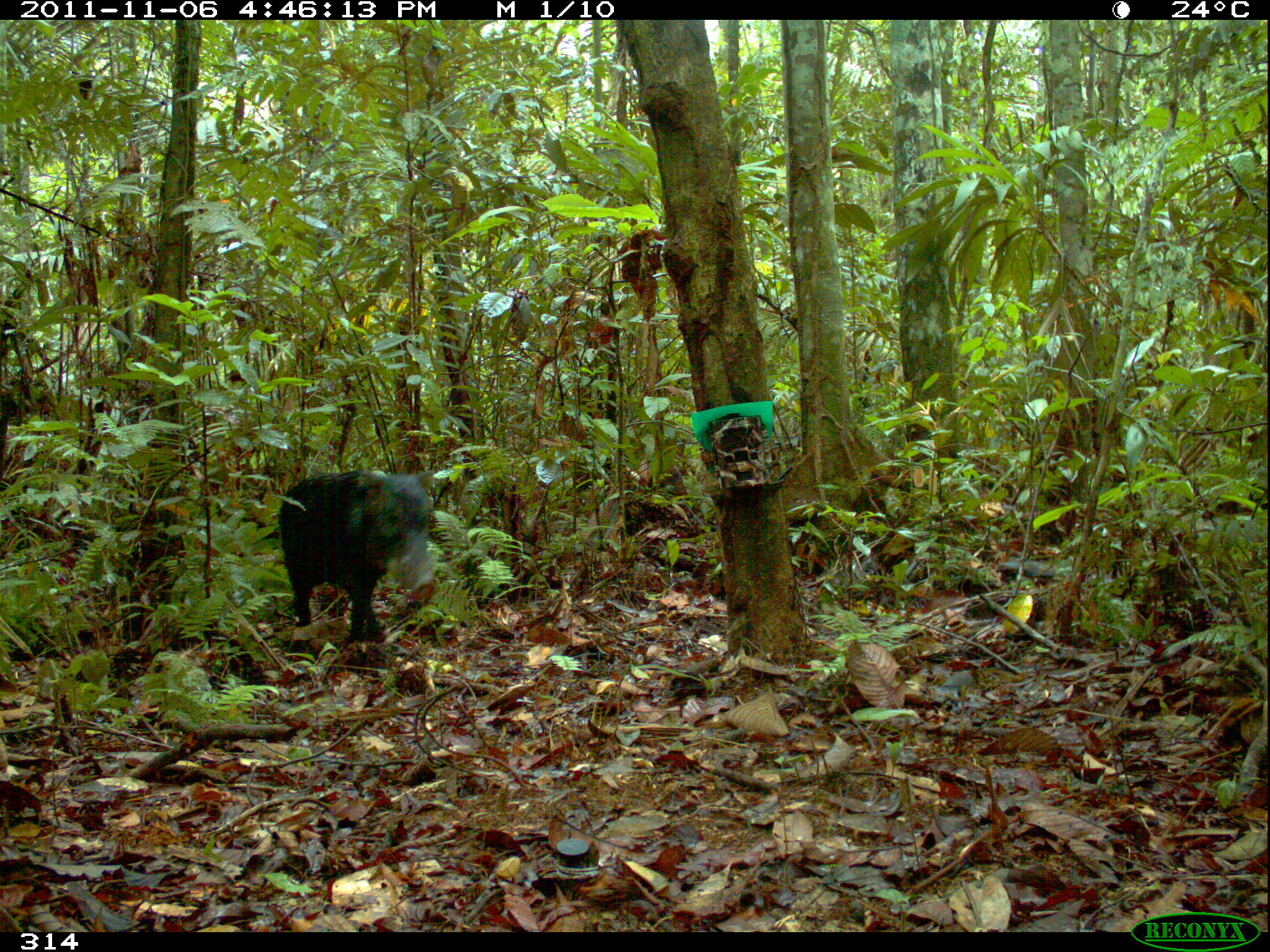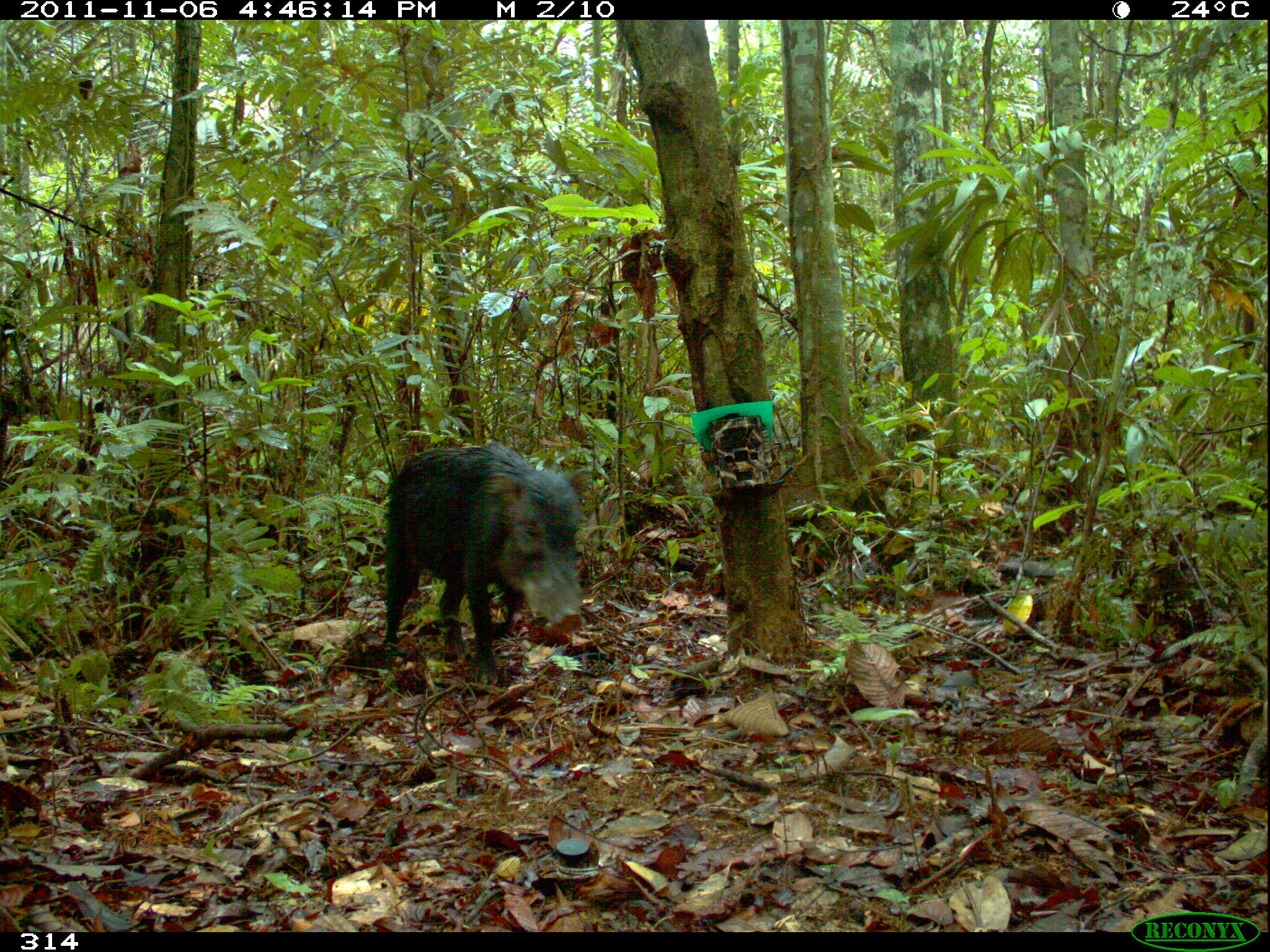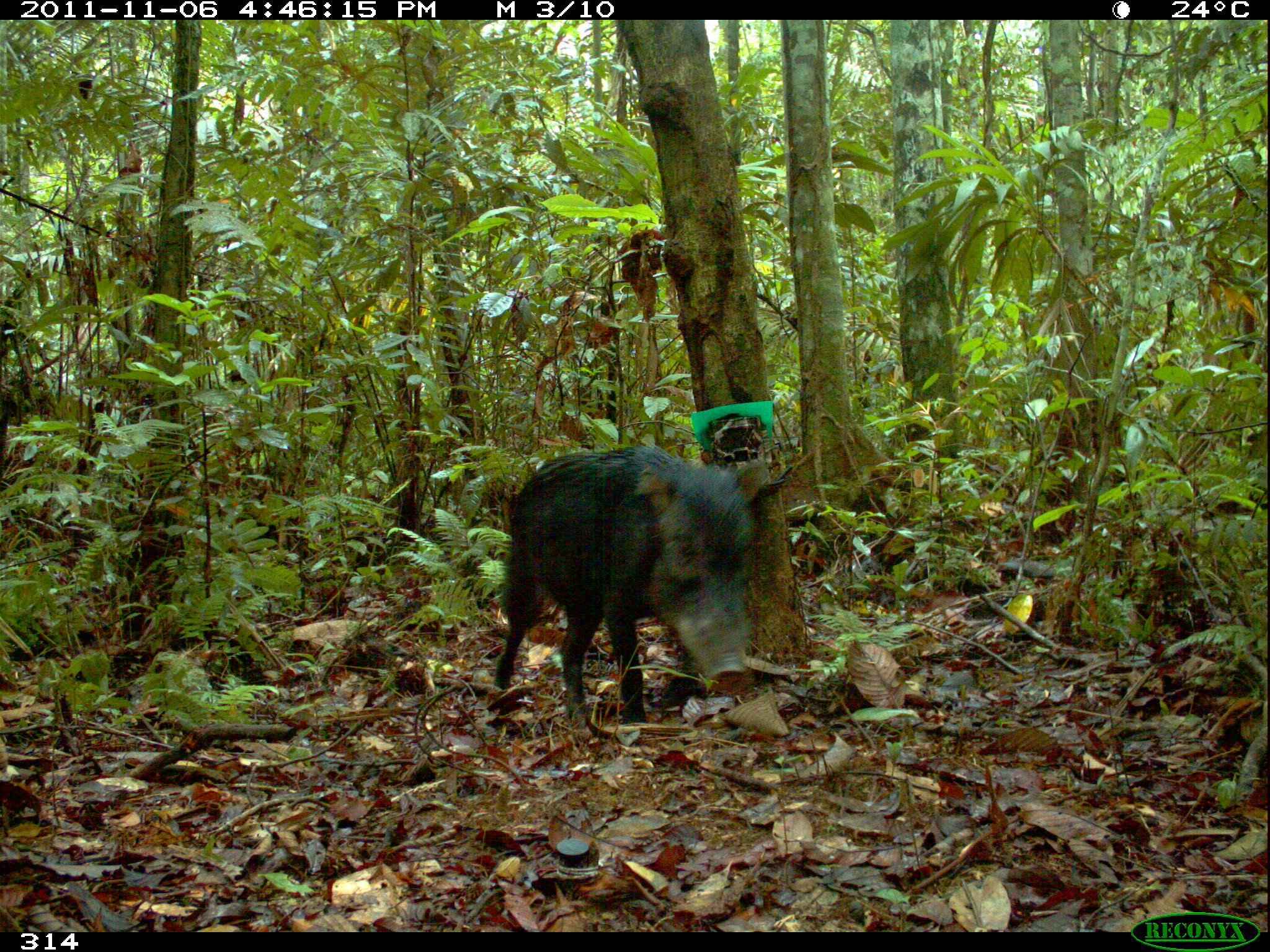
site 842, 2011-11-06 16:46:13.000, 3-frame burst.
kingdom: Animalia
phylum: Chordata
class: Mammalia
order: Artiodactyla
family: Tayassuidae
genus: Tayassu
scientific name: Tayassu pecari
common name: white-lipped peccary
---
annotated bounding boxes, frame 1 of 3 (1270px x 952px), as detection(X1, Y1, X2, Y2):
tayassu pecari: detection(278, 469, 431, 642)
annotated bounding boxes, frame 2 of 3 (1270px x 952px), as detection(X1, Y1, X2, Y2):
tayassu pecari: detection(371, 440, 582, 660)